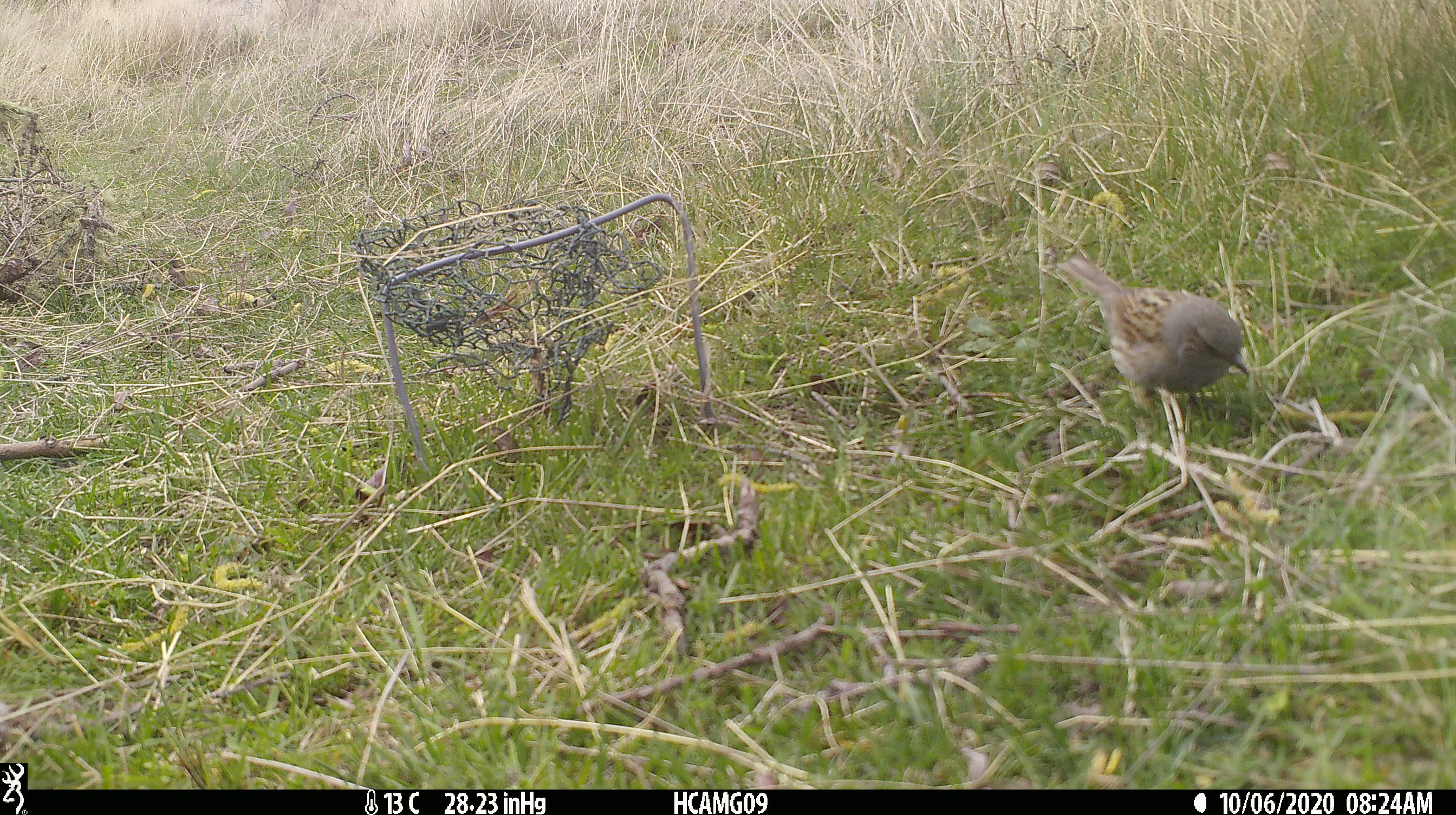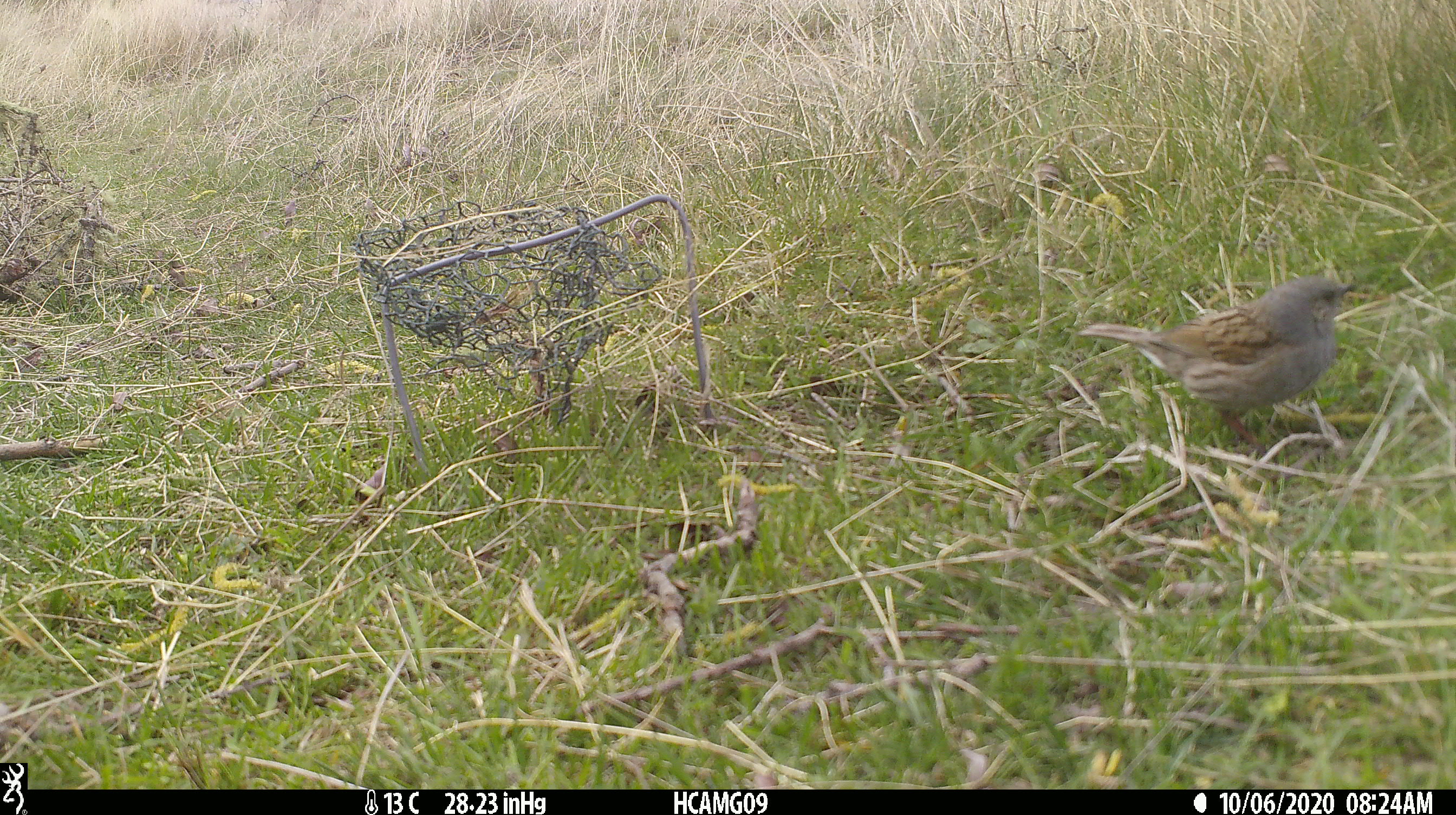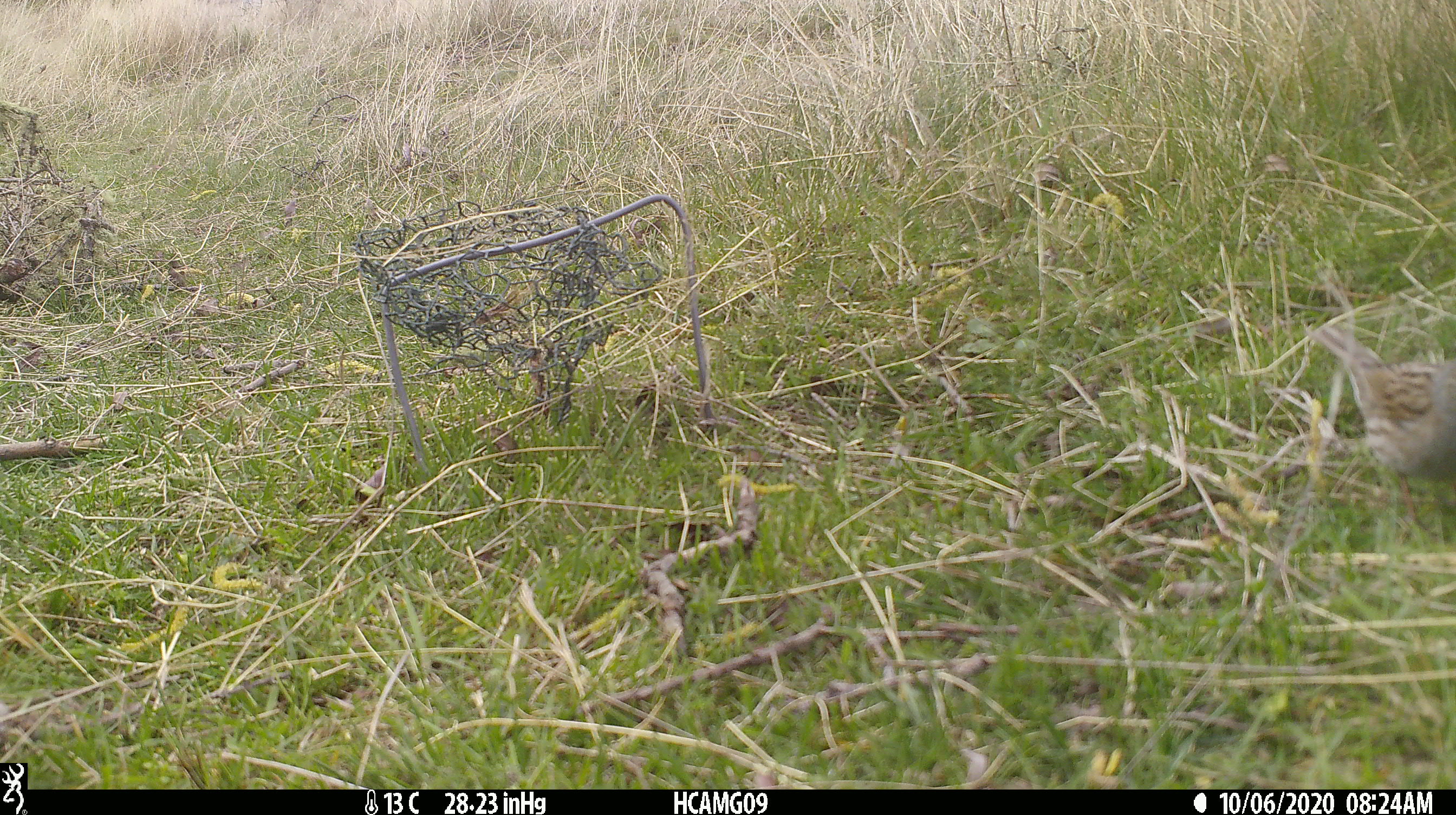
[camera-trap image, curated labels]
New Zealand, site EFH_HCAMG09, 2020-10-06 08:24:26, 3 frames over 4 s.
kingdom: Animalia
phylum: Chordata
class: Aves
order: Passeriformes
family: Prunellidae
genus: Prunella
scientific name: Prunella modularis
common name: dunnock